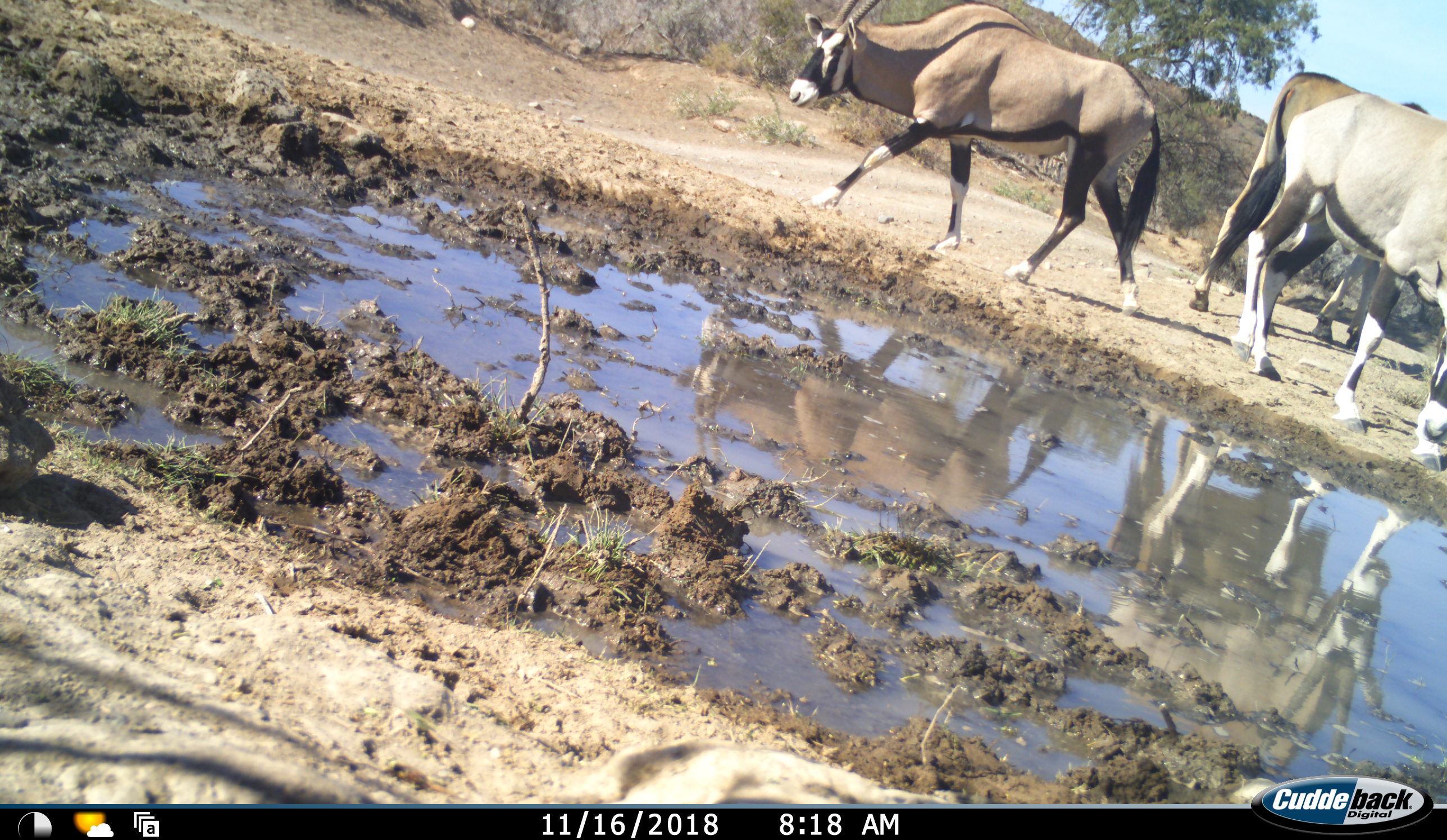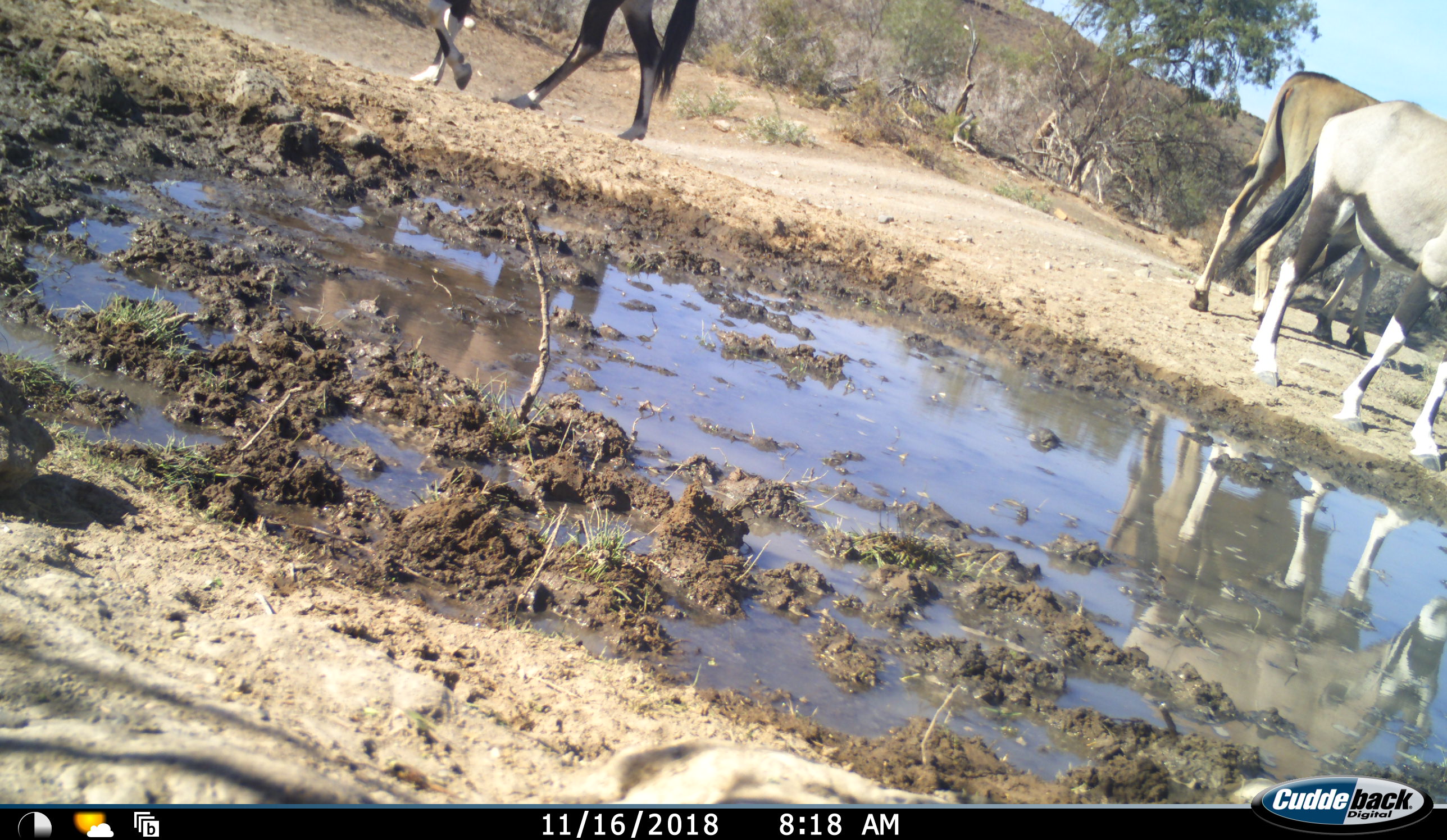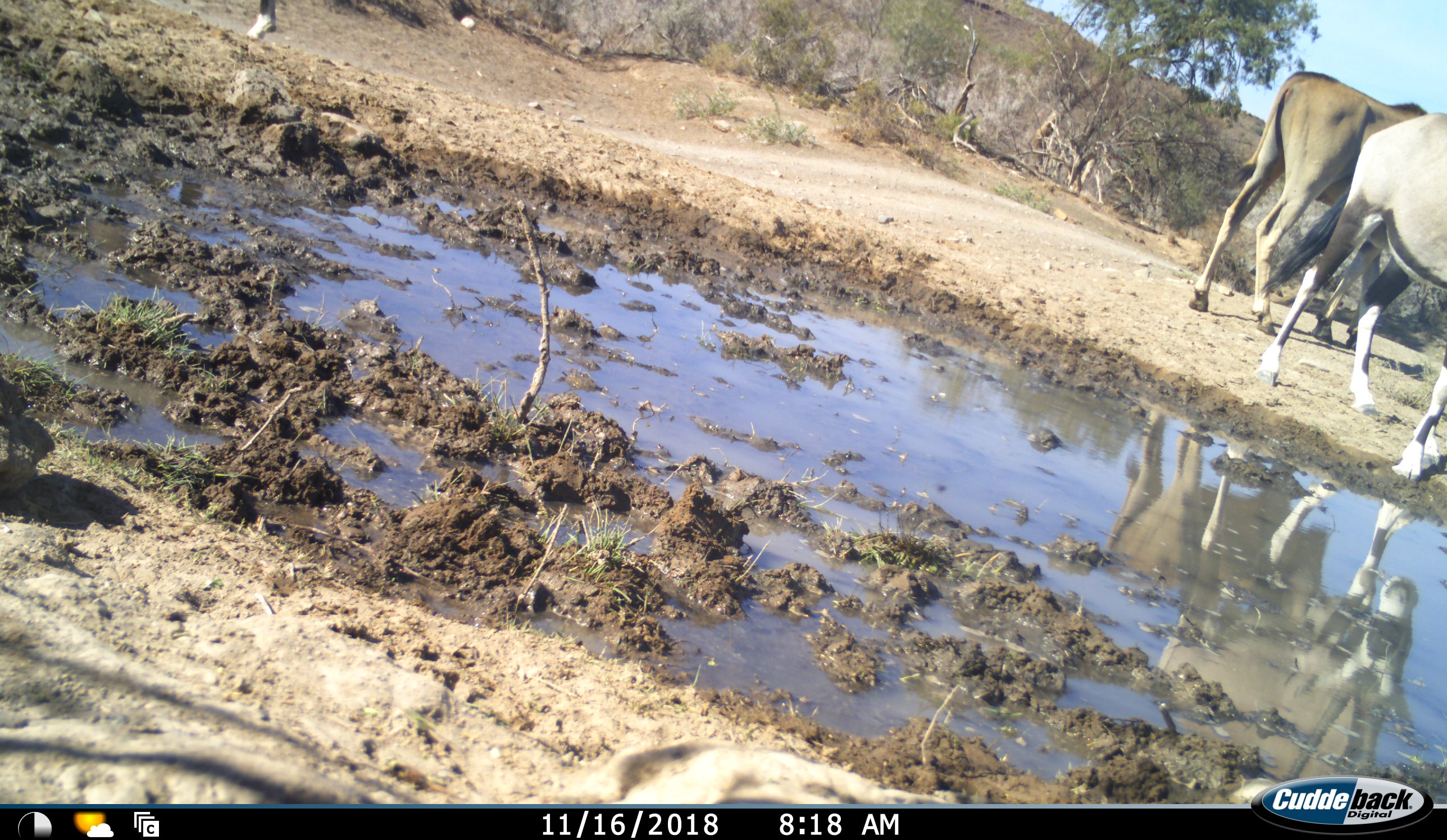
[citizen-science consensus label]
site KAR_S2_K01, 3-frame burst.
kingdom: Animalia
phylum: Chordata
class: Mammalia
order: Artiodactyla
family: Bovidae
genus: Tragelaphus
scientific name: Tragelaphus oryx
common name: eland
Eland (Tragelaphus oryx), count 1. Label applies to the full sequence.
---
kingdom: Animalia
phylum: Chordata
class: Mammalia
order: Artiodactyla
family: Bovidae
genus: Oryx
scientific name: Oryx gazella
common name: gemsbok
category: oryx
Oryx (gemsbok) (Oryx gazella), count 2. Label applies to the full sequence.